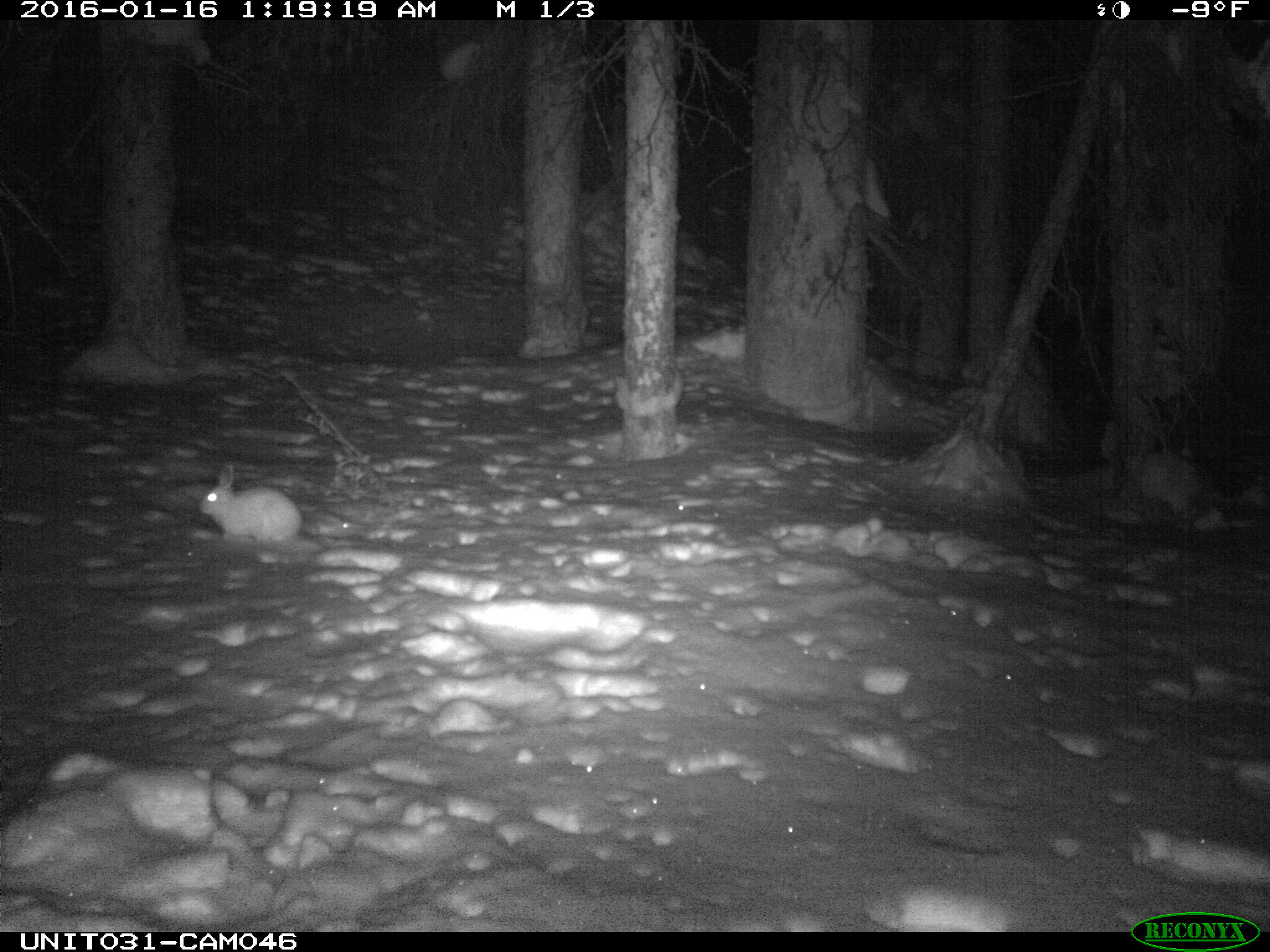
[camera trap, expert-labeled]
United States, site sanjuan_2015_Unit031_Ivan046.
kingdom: Animalia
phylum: Chordata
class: Mammalia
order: Lagomorpha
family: Leporidae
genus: Lepus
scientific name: Lepus americanus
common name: snowshoe hare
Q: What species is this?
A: Lepus americanus (snowshoe hare).